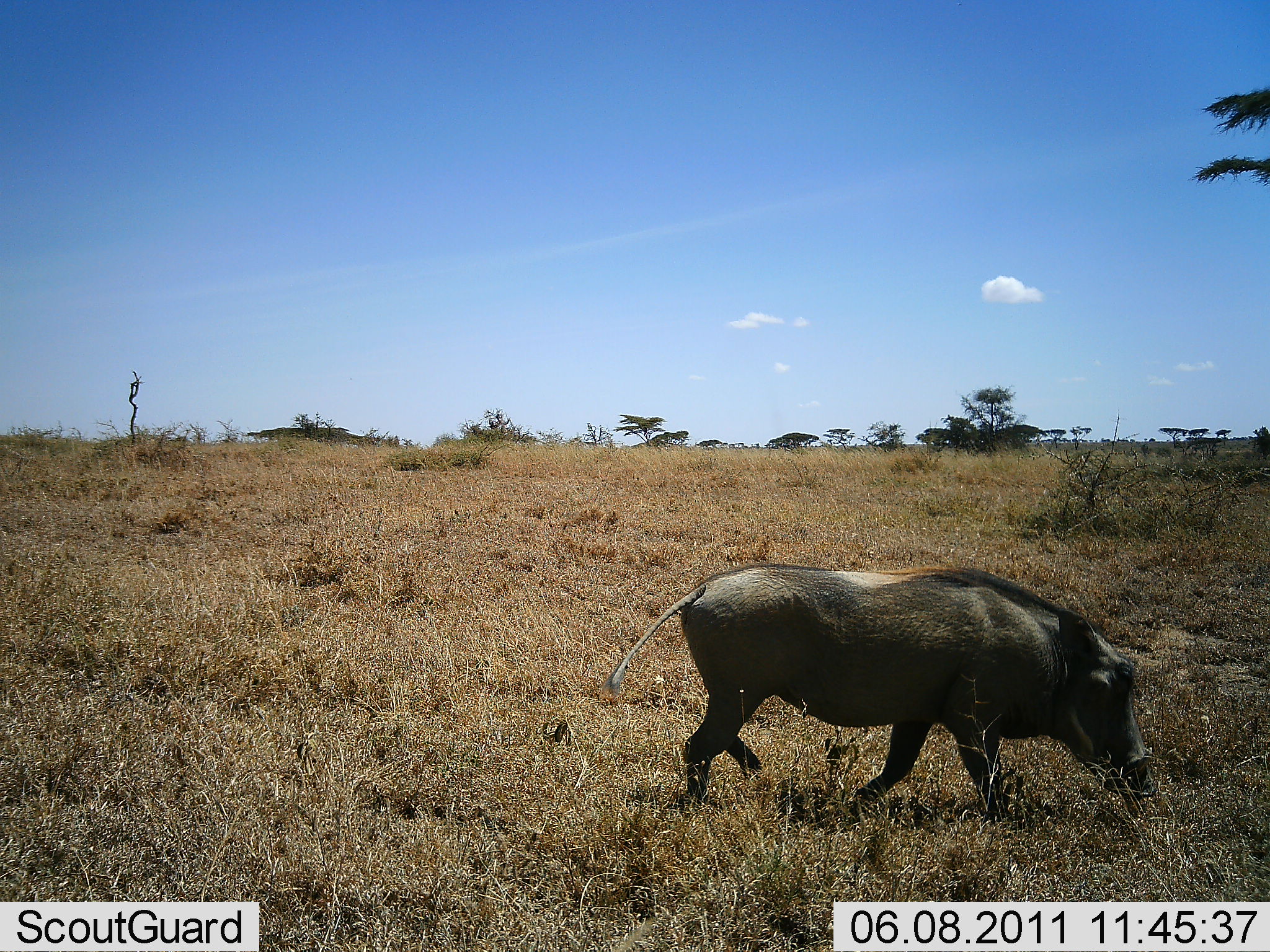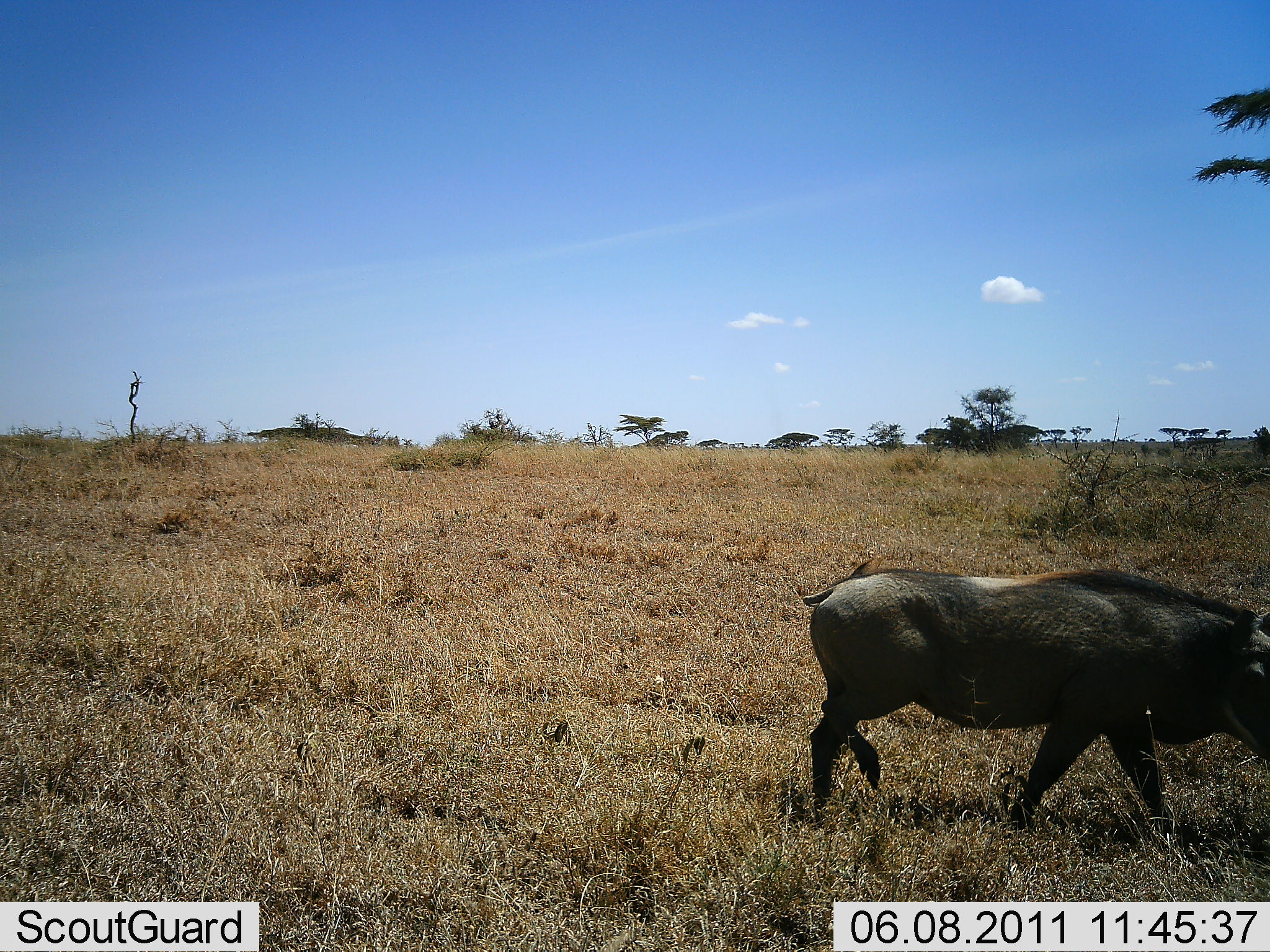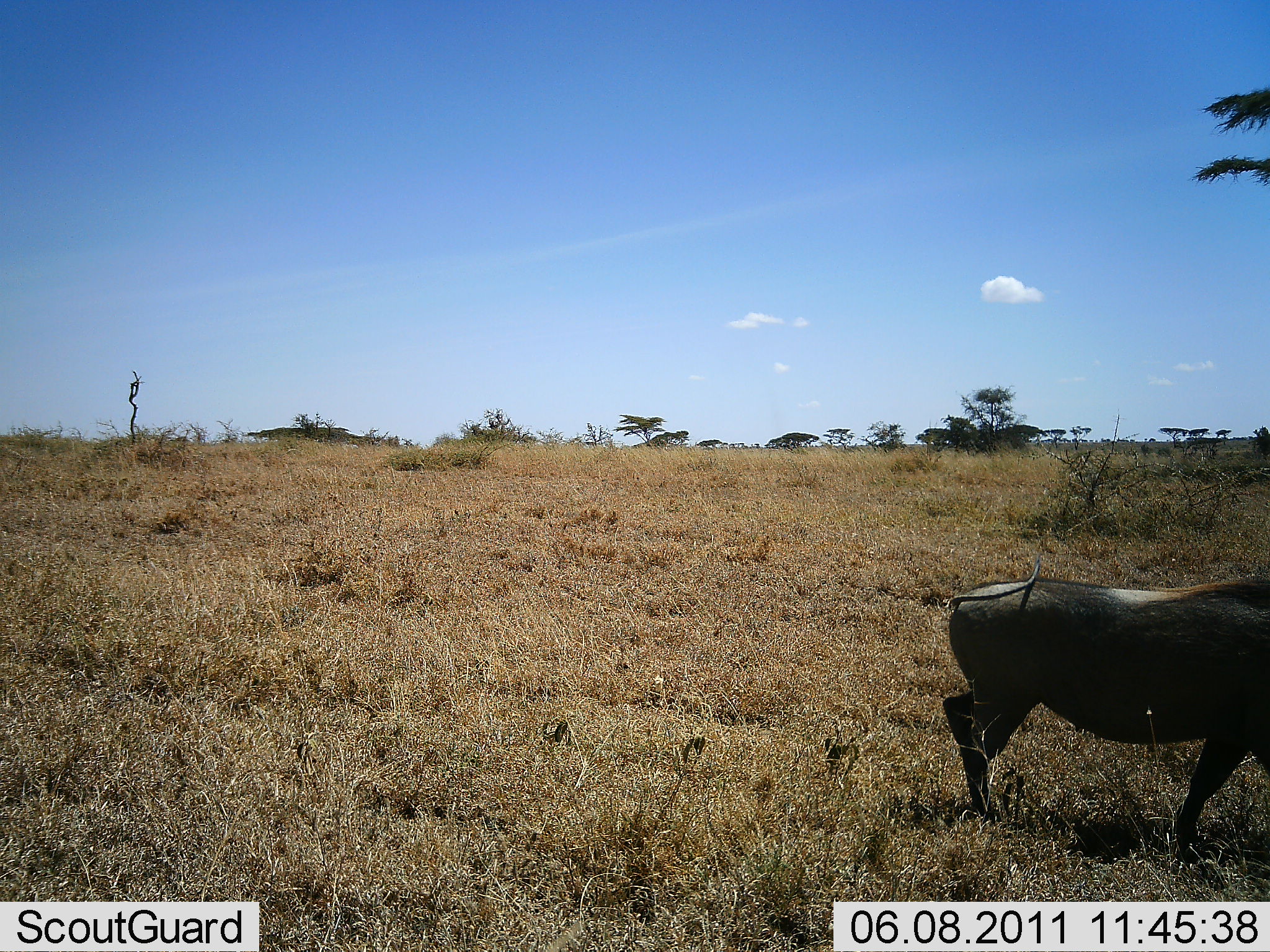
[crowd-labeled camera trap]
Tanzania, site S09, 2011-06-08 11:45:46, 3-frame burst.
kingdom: Animalia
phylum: Chordata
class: Mammalia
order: Artiodactyla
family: Suidae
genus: Phacochoerus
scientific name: Phacochoerus africanus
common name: warthog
Warthog (Phacochoerus africanus), count 1. Behavior (volunteer vote fractions): standing 0%, resting 0%, moving 100%, interacting 0%. Young present (vote fraction): 0%. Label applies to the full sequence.